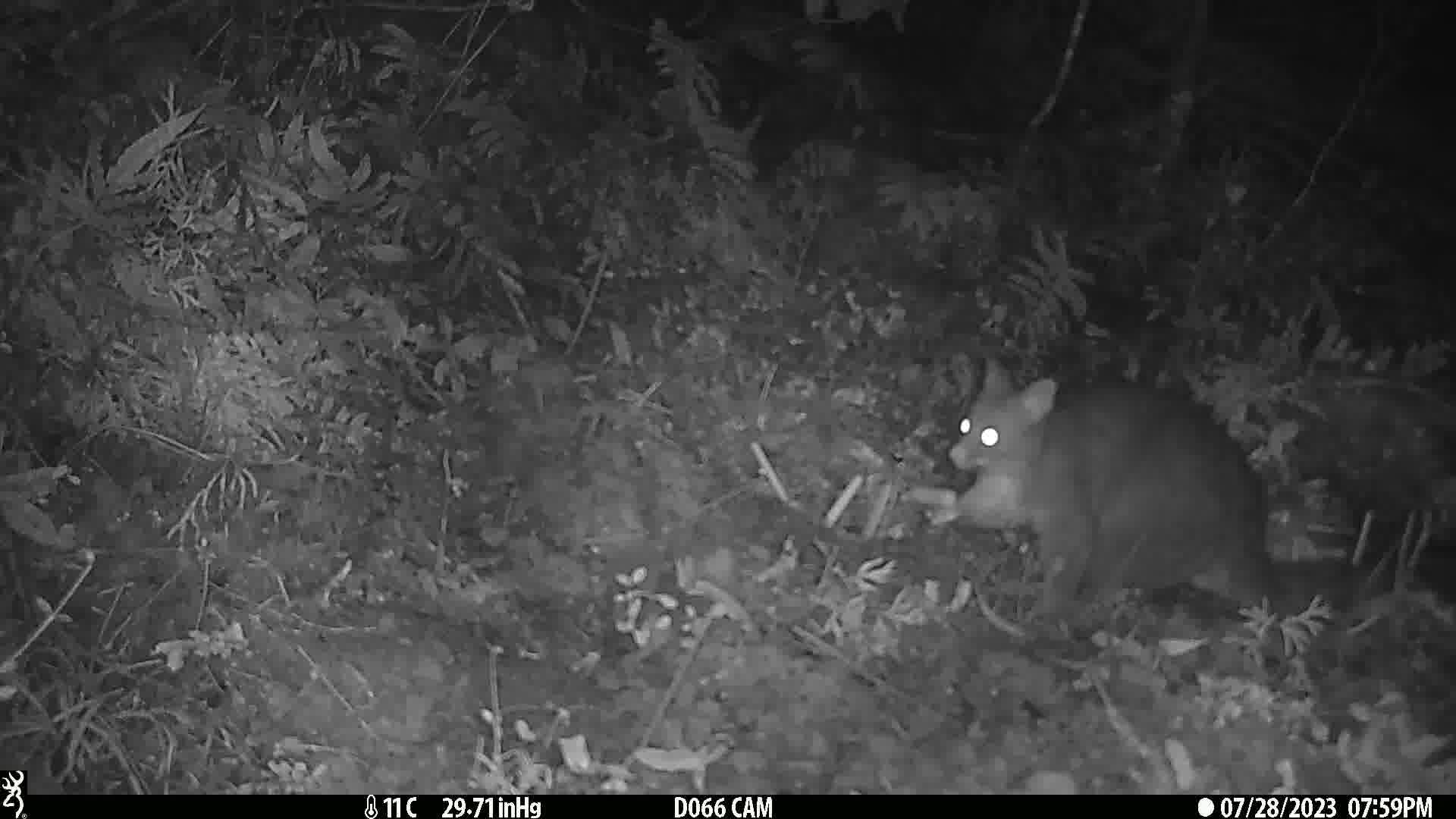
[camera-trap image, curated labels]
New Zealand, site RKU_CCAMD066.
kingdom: Animalia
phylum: Chordata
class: Mammalia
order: Diprotodontia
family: Phalangeridae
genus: Trichosurus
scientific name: Trichosurus vulpecula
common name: common brushtail possum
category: possum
Possum (common brushtail possum) (Trichosurus vulpecula).